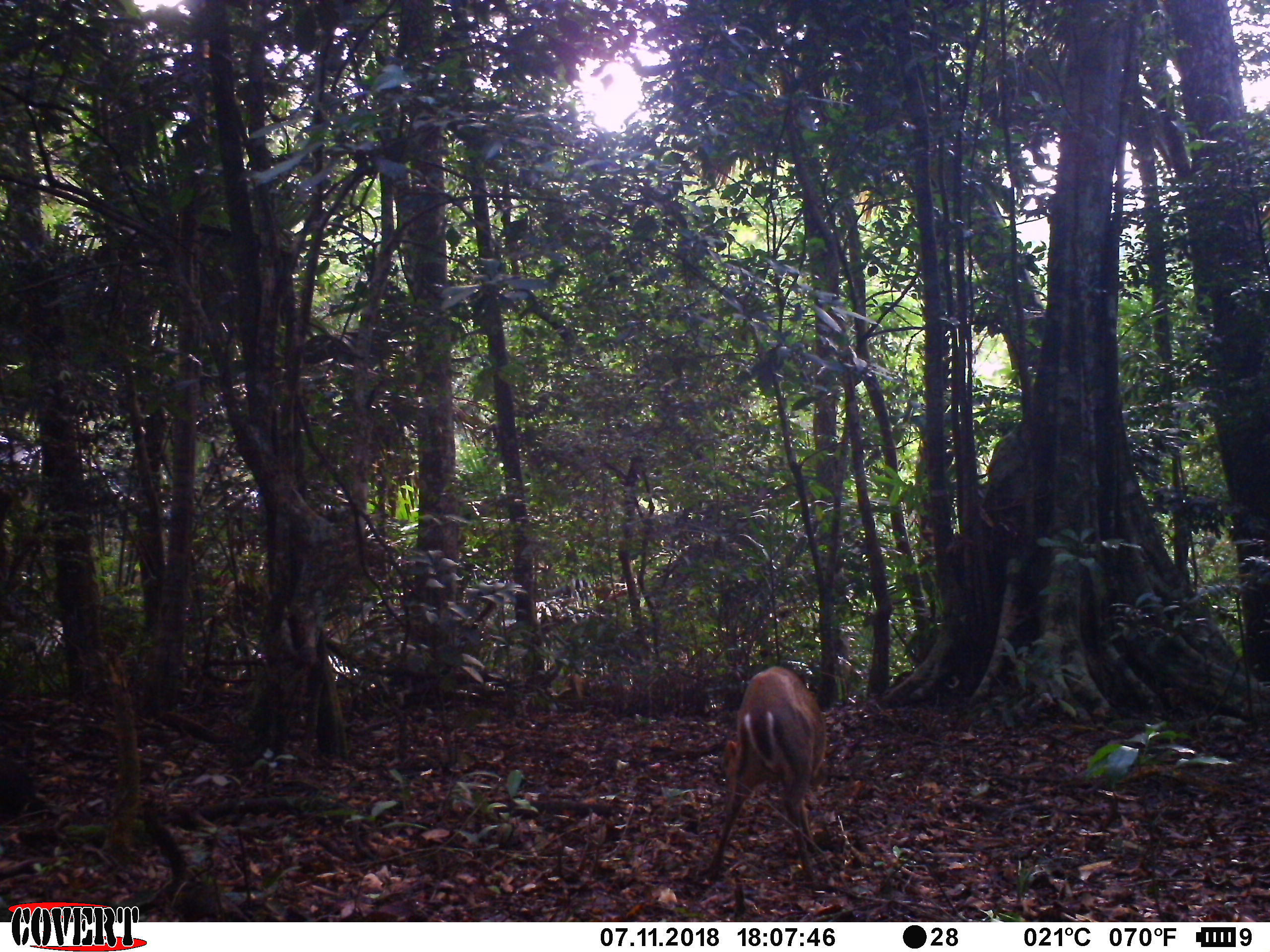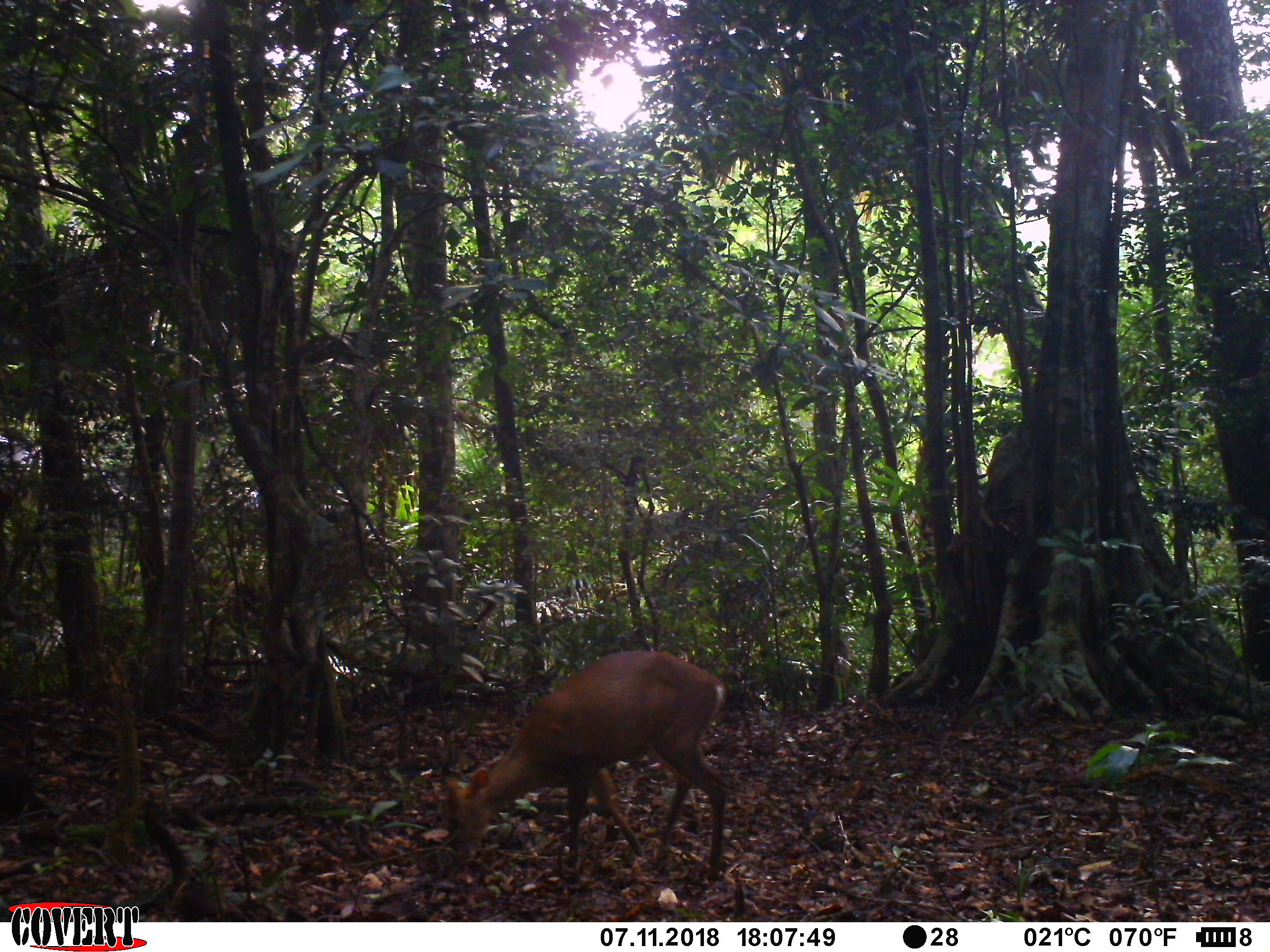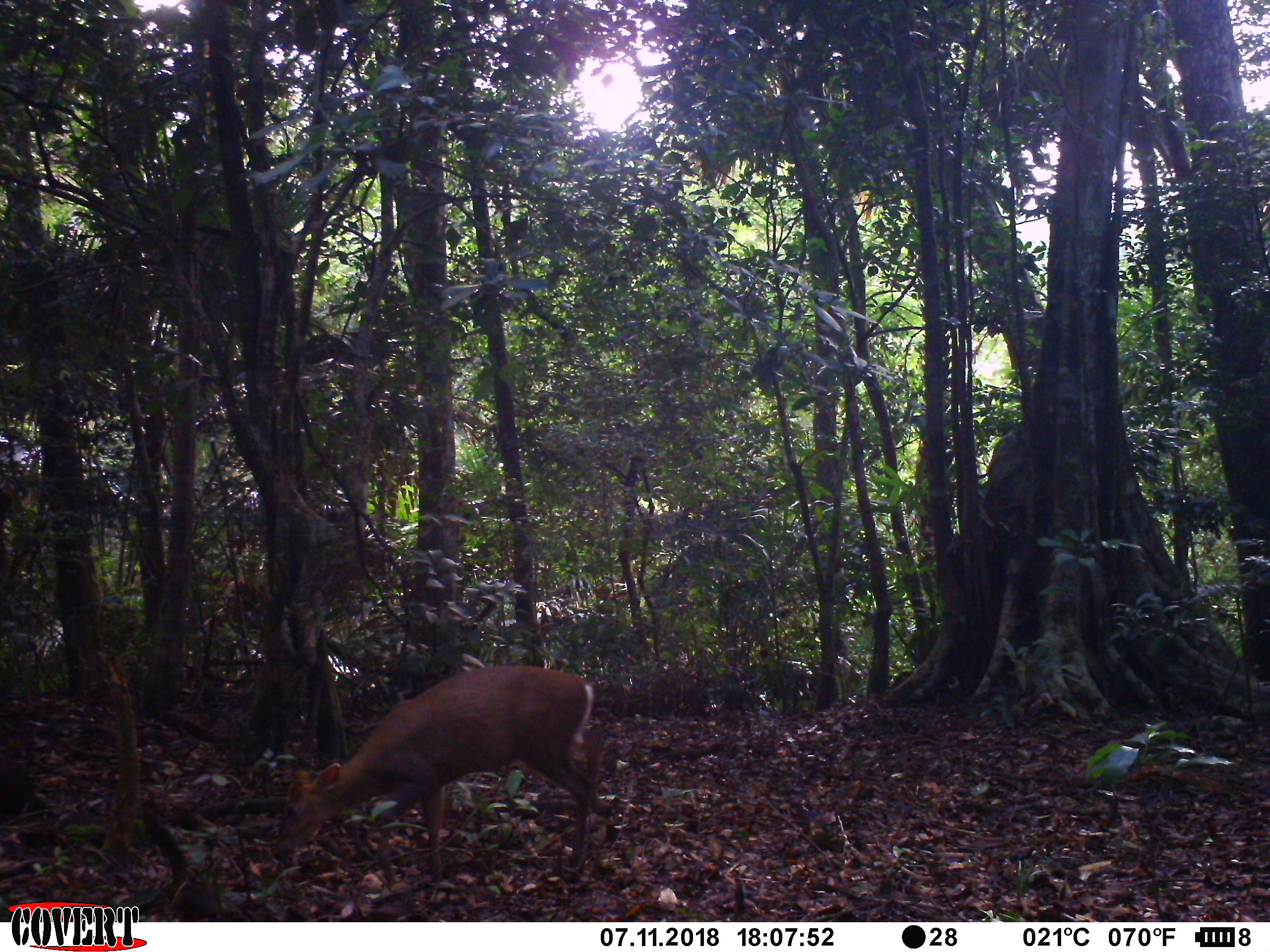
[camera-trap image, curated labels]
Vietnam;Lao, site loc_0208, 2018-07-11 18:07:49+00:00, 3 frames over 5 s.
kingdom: Animalia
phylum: Chordata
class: Mammalia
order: Artiodactyla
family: Cervidae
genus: Muntiacus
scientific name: Muntiacus rooseveltorum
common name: roosevelt's muntjac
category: roosevelts muntjac group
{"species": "roosevelts muntjac group (roosevelt's muntjac) (Muntiacus rooseveltorum)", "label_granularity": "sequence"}